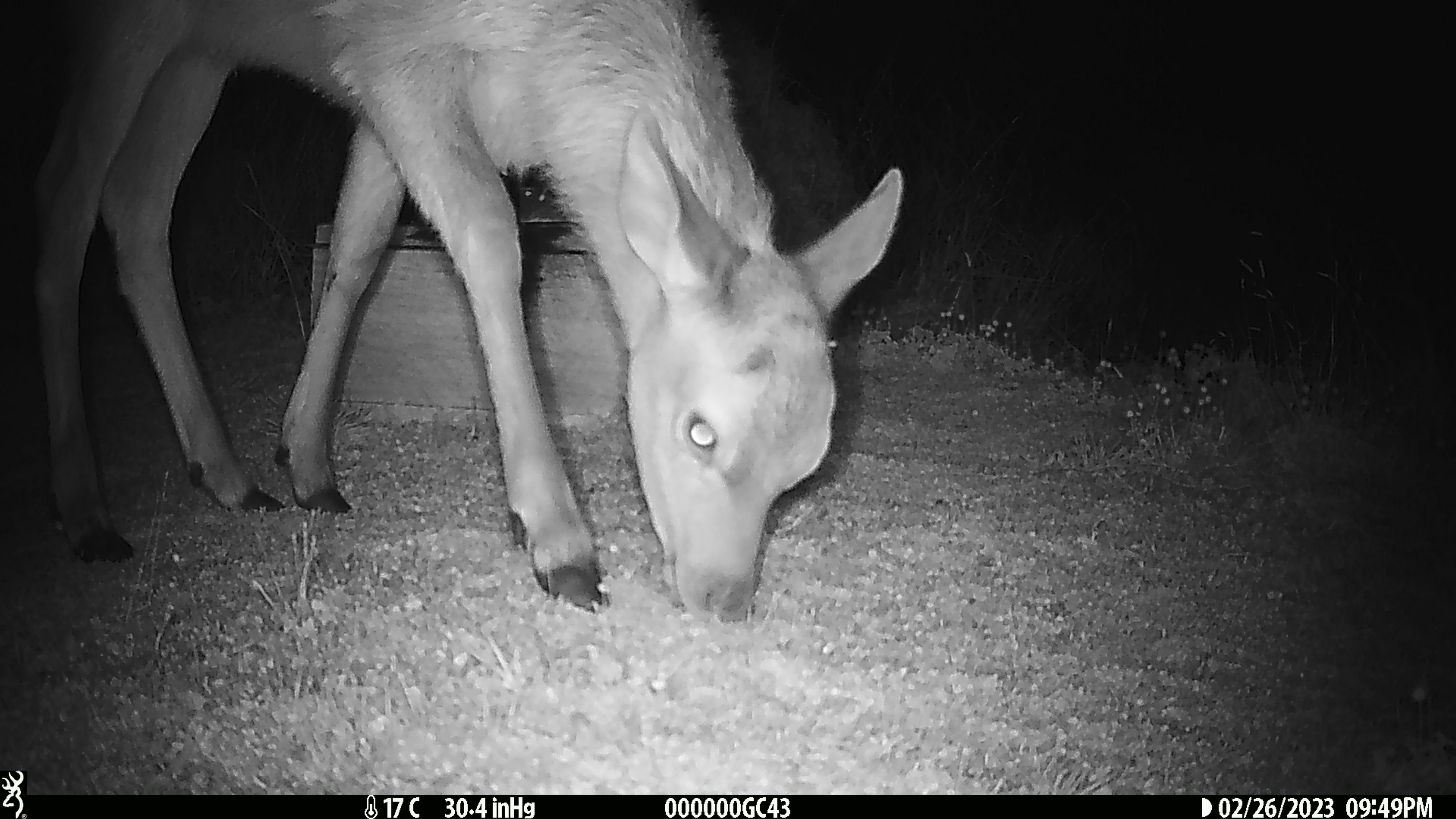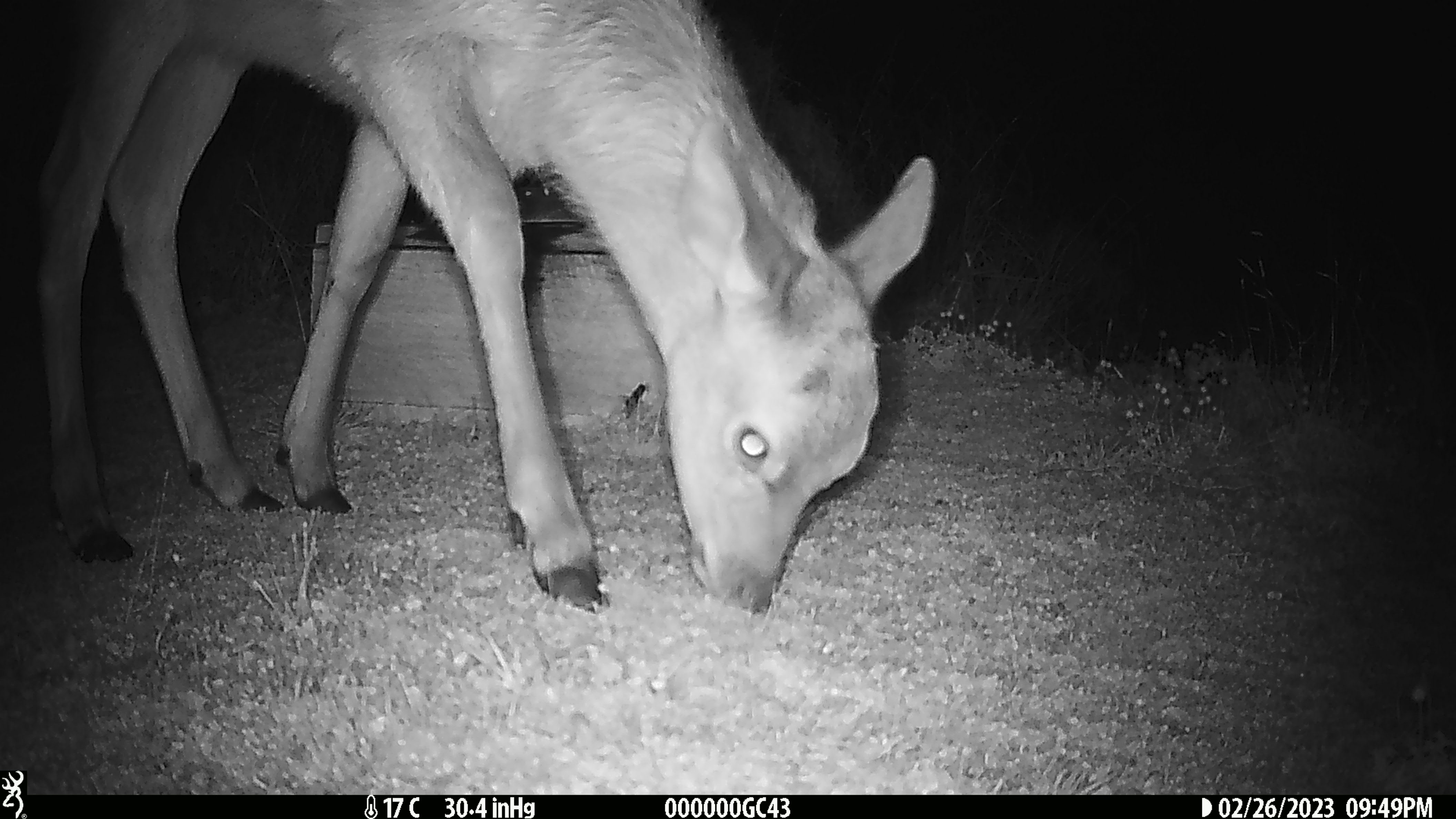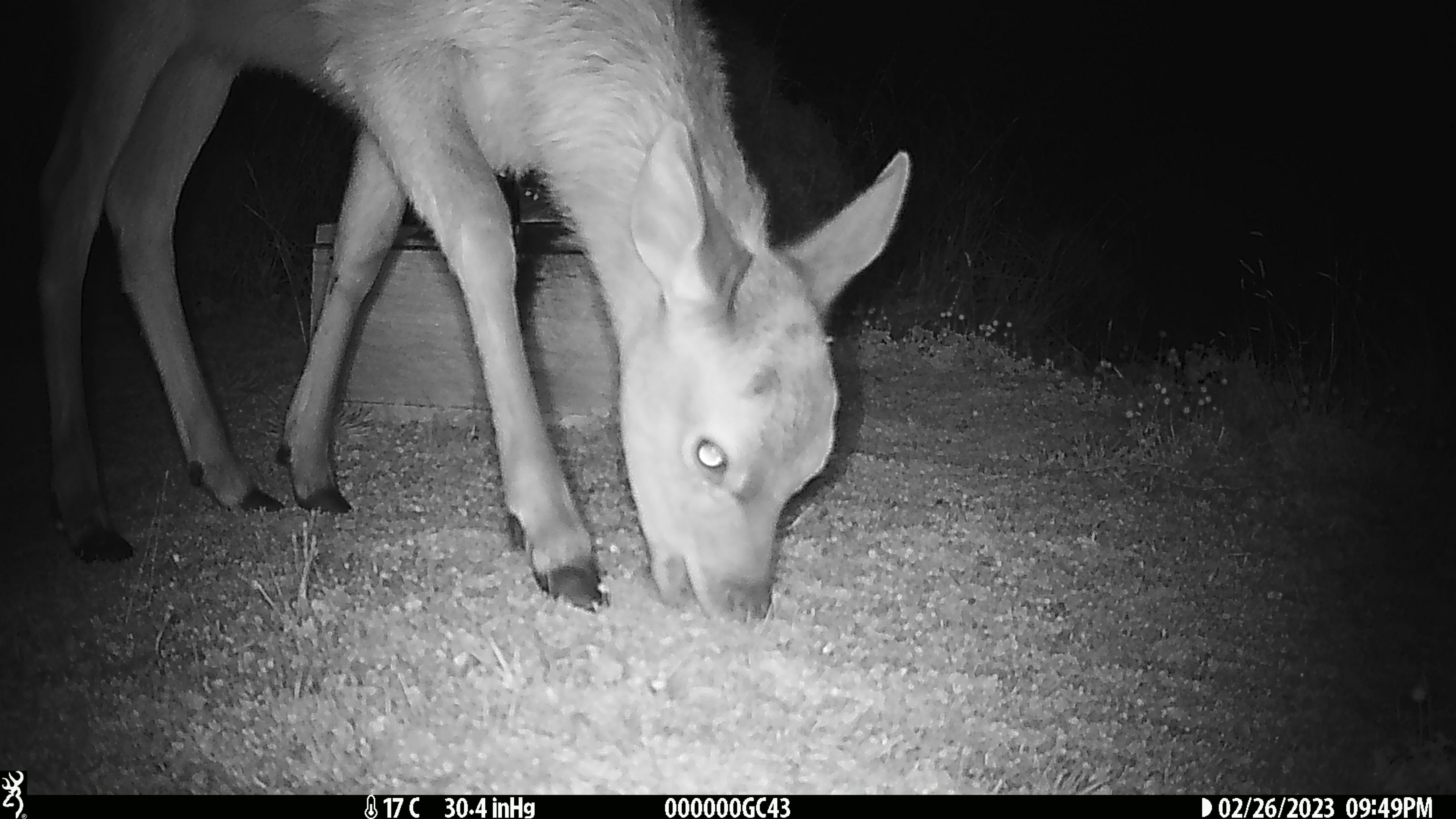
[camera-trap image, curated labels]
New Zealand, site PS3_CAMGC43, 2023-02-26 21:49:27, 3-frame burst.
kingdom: Animalia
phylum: Chordata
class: Mammalia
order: Artiodactyla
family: Cervidae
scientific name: Cervidae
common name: deer